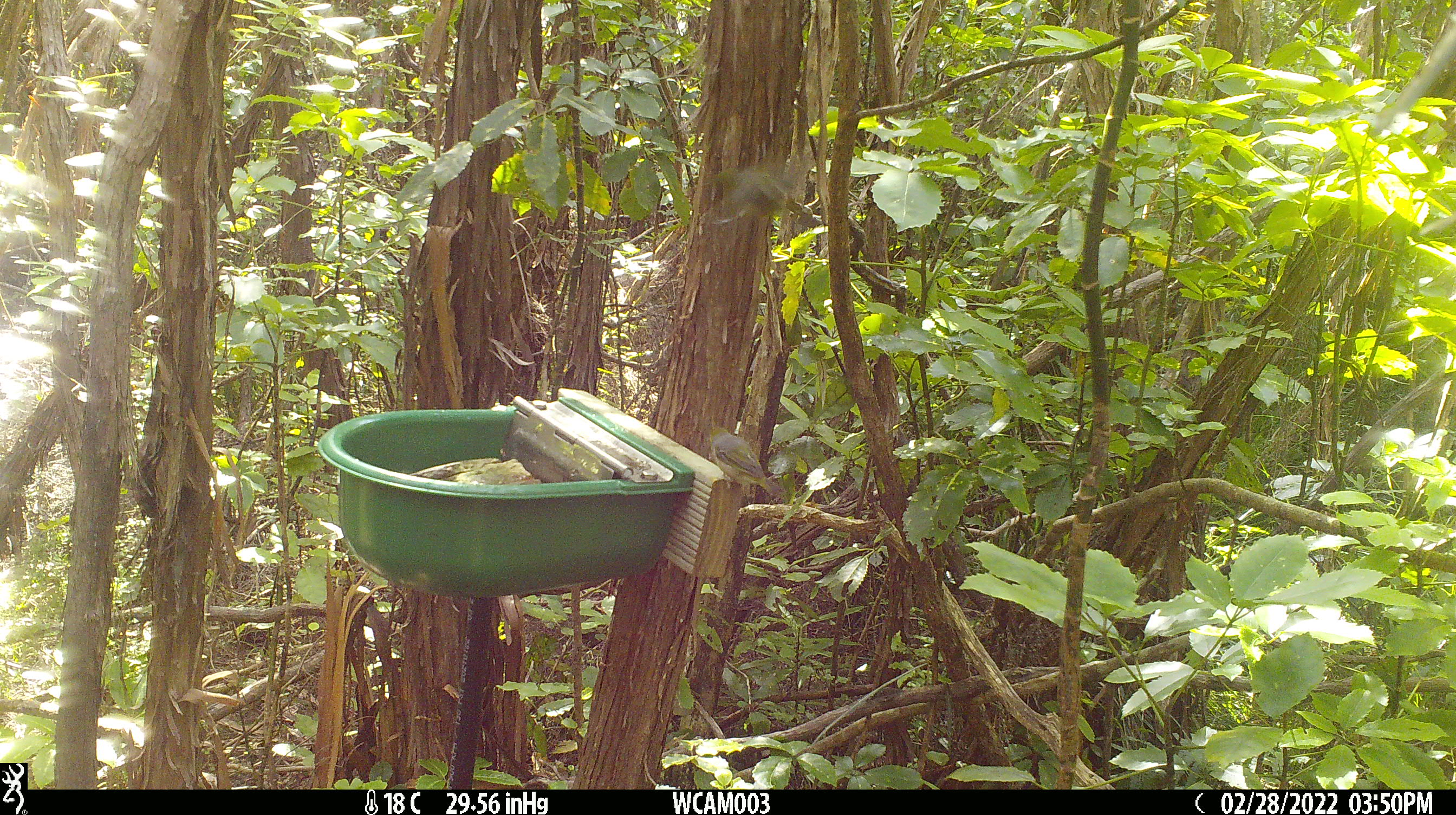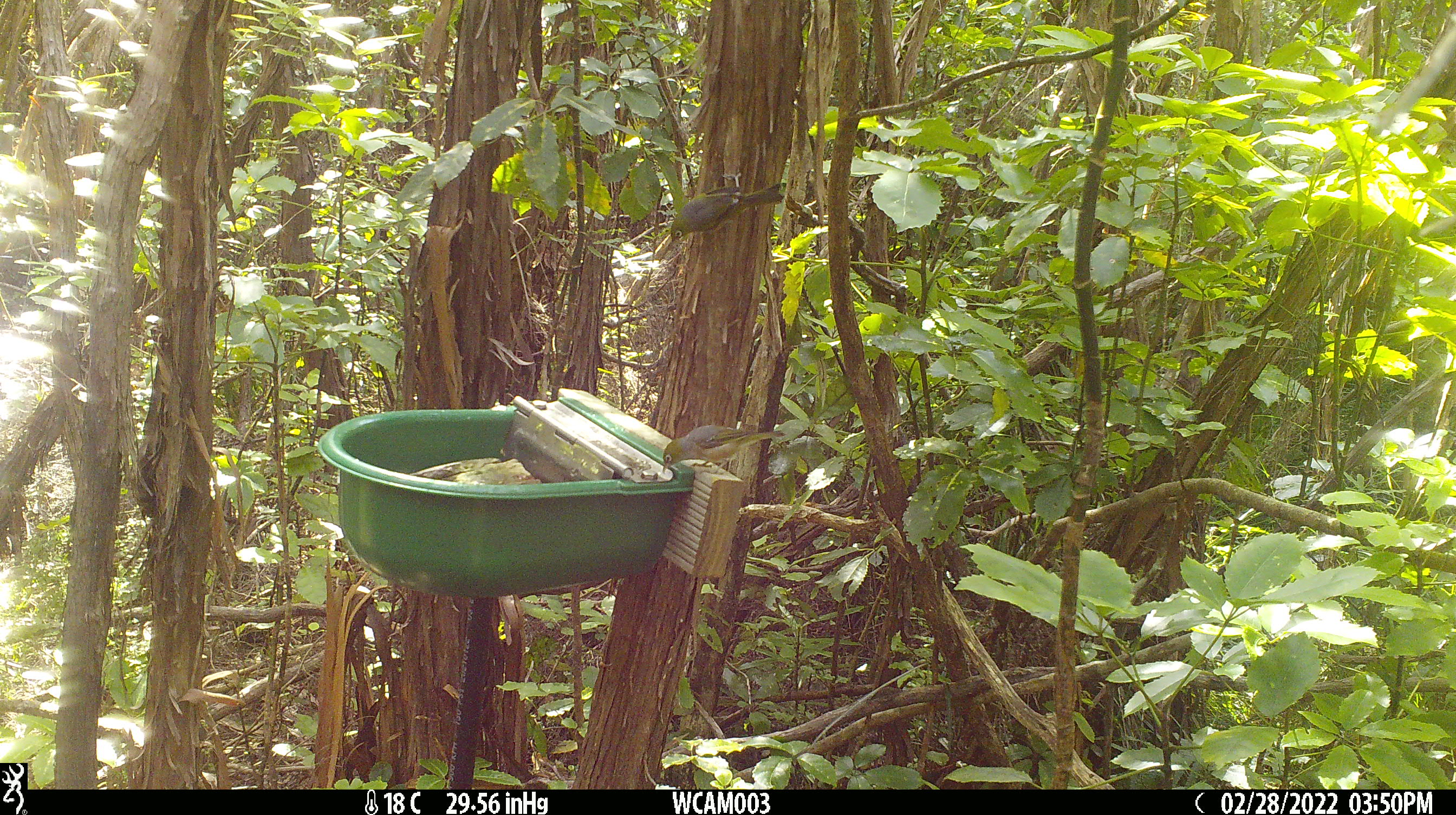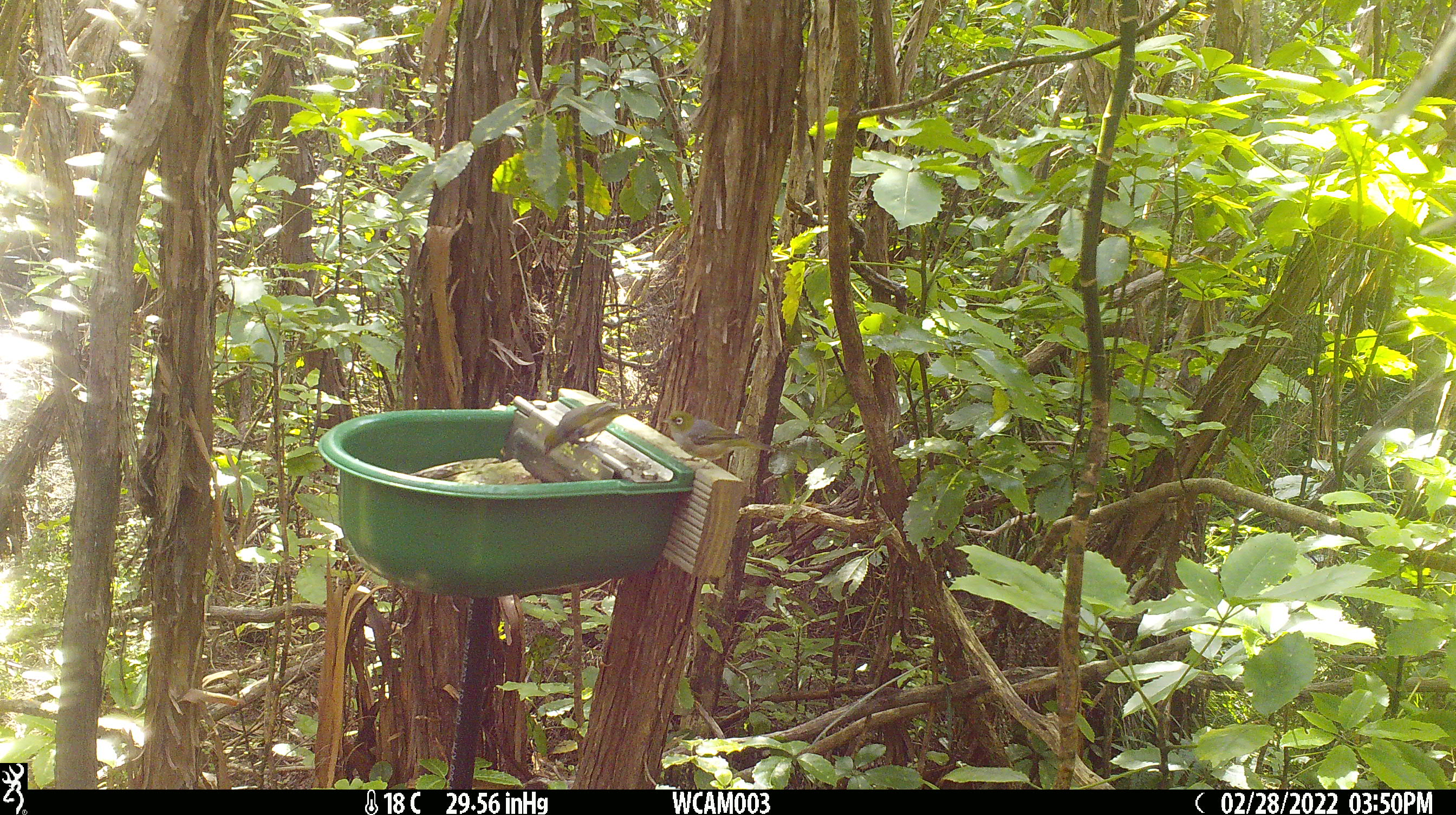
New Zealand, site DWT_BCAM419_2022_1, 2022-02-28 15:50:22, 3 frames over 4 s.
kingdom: Animalia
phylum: Chordata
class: Aves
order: Passeriformes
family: Zosteropidae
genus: Zosterops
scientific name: Zosterops lateralis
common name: silvereye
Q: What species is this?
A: Silvereye (Zosterops lateralis).